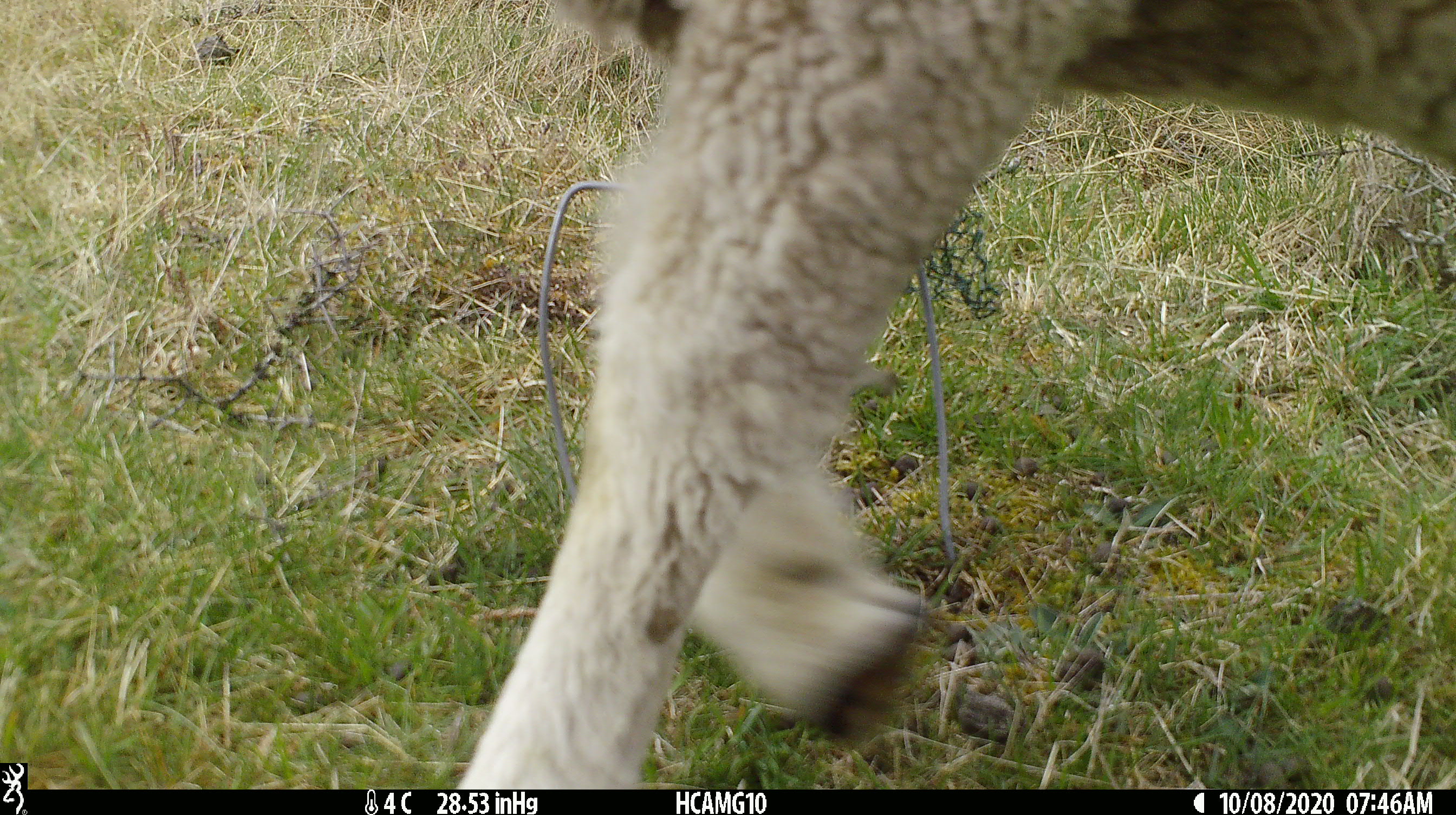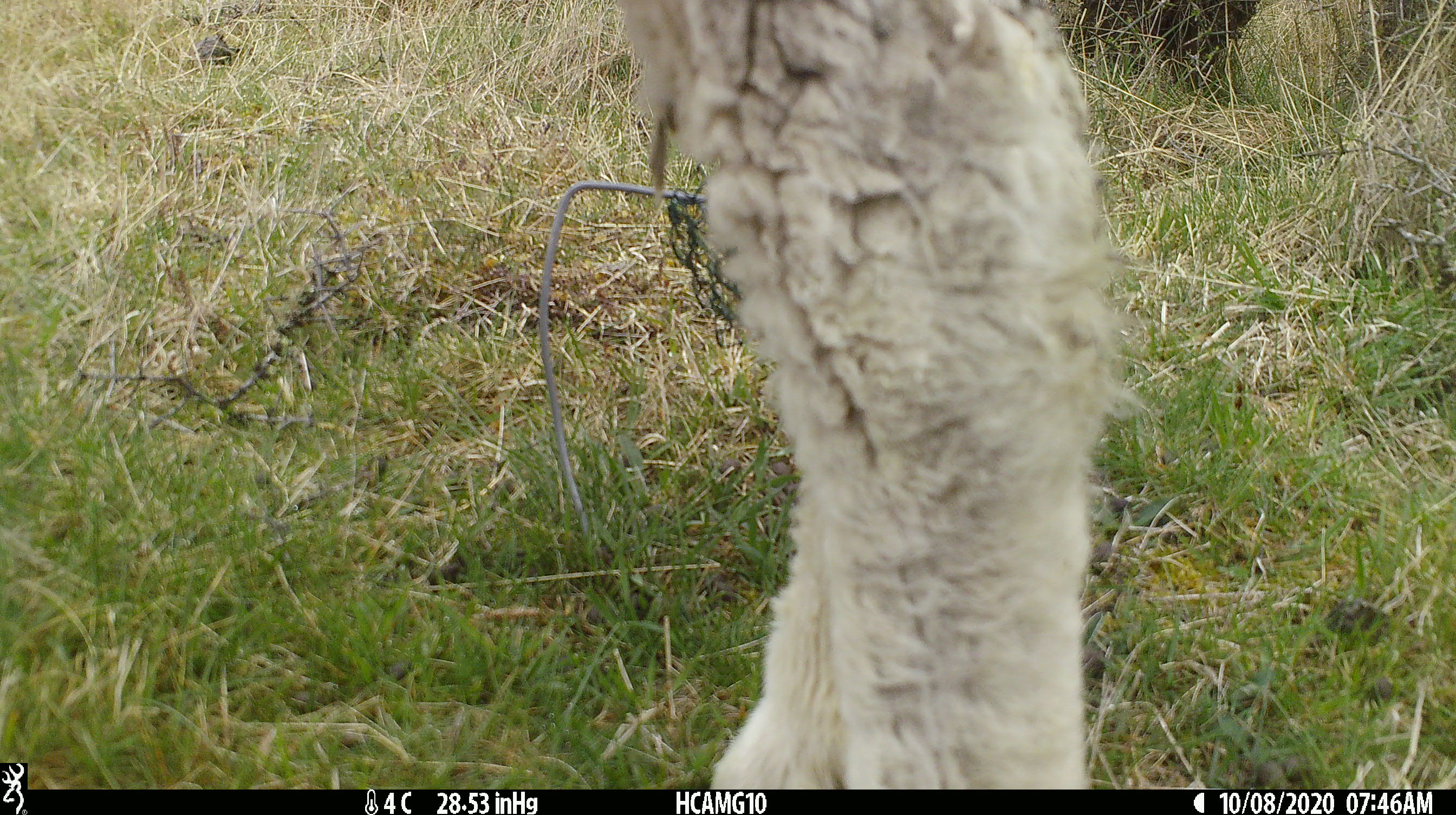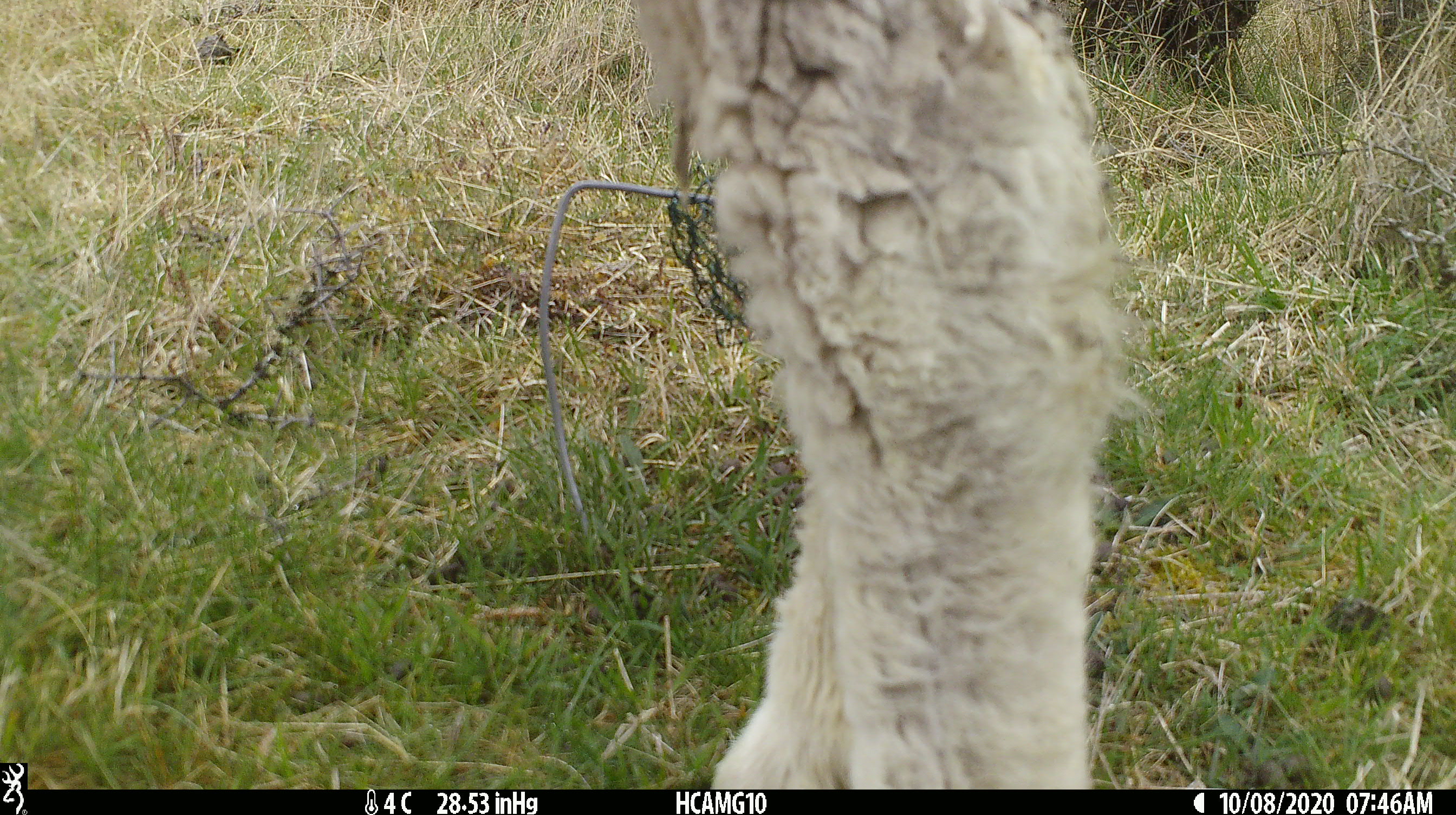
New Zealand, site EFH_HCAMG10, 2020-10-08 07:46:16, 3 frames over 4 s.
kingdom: Animalia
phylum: Chordata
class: Mammalia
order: Artiodactyla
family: Bovidae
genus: Ovis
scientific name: Ovis aries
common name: domestic sheep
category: sheep